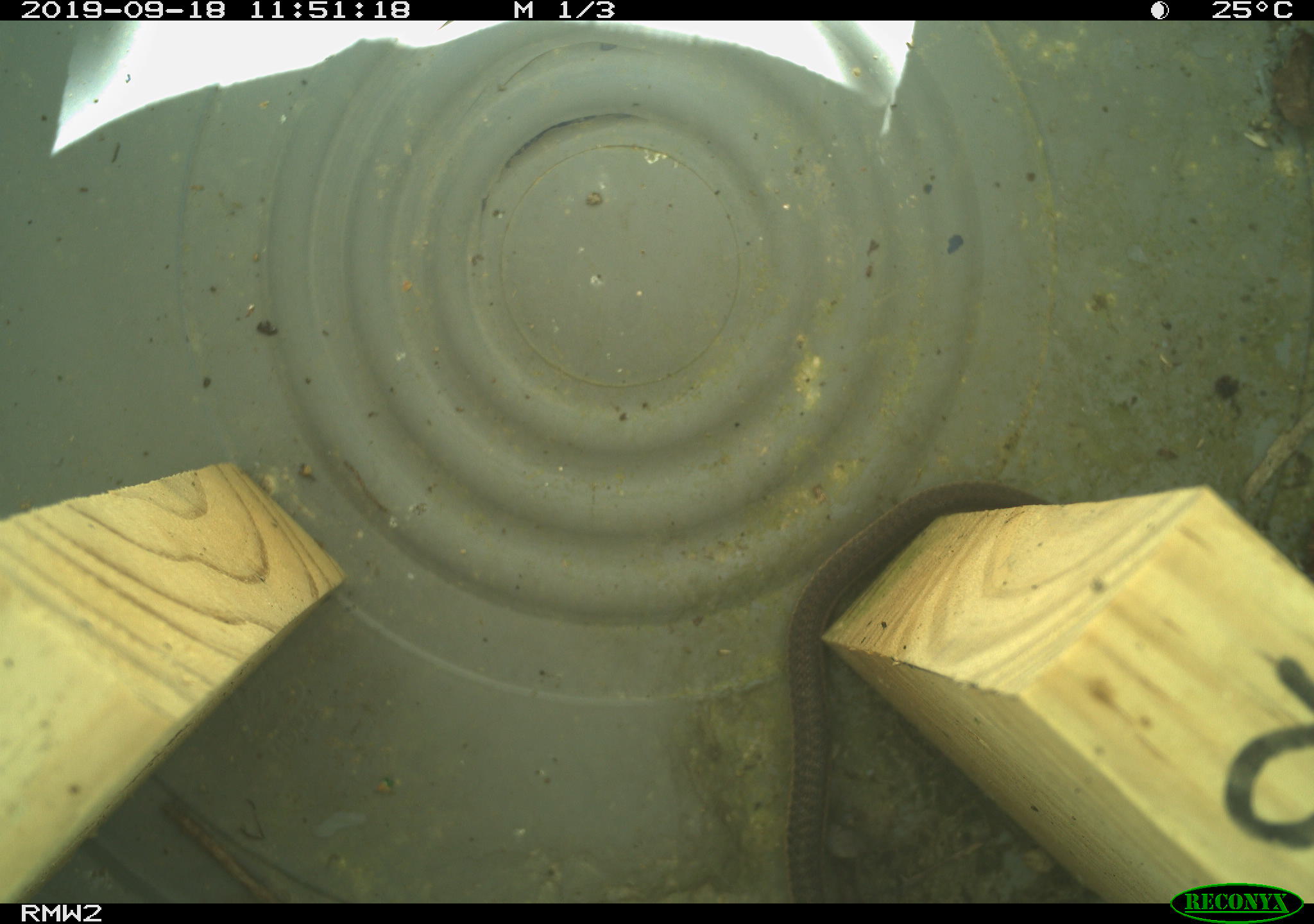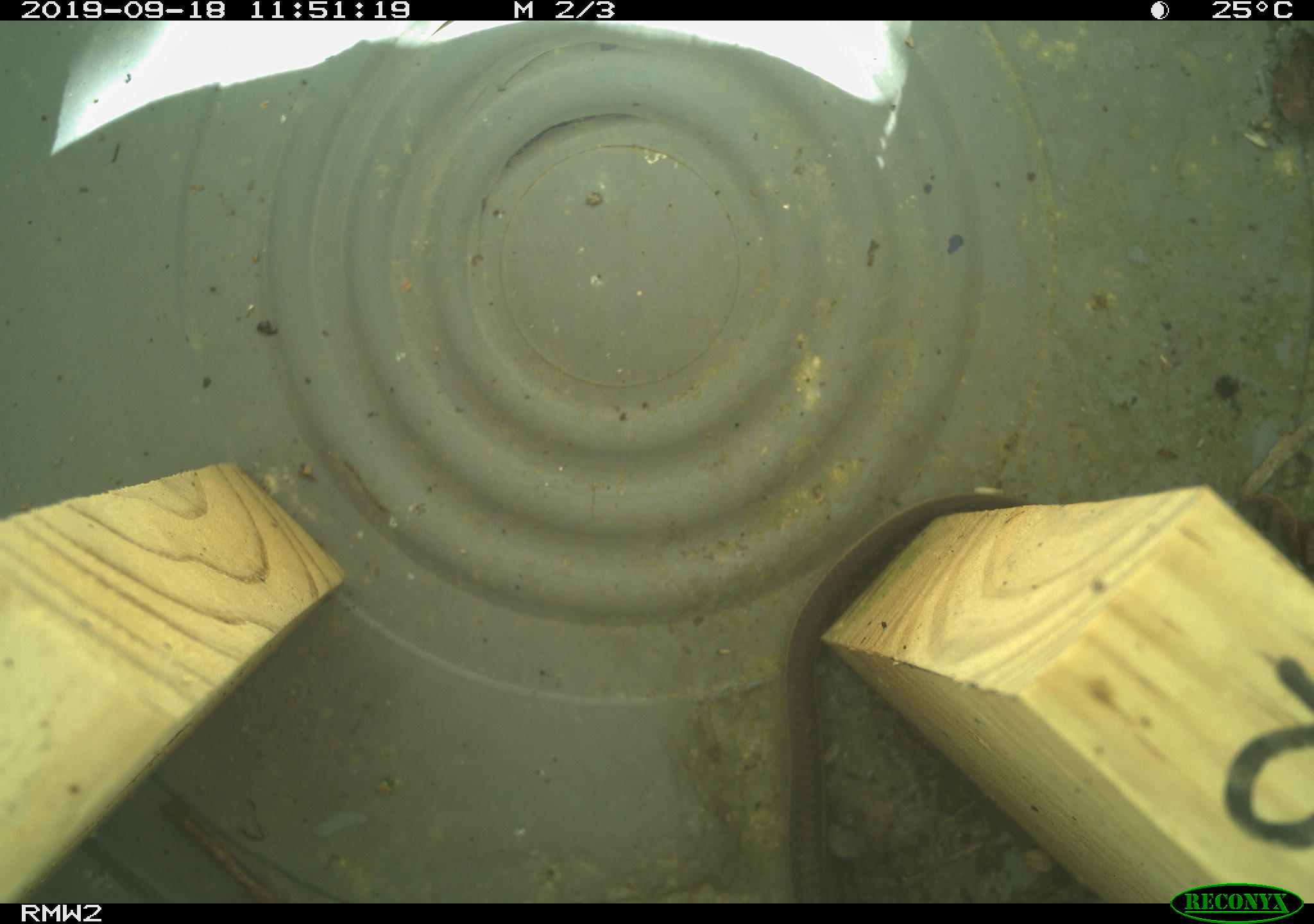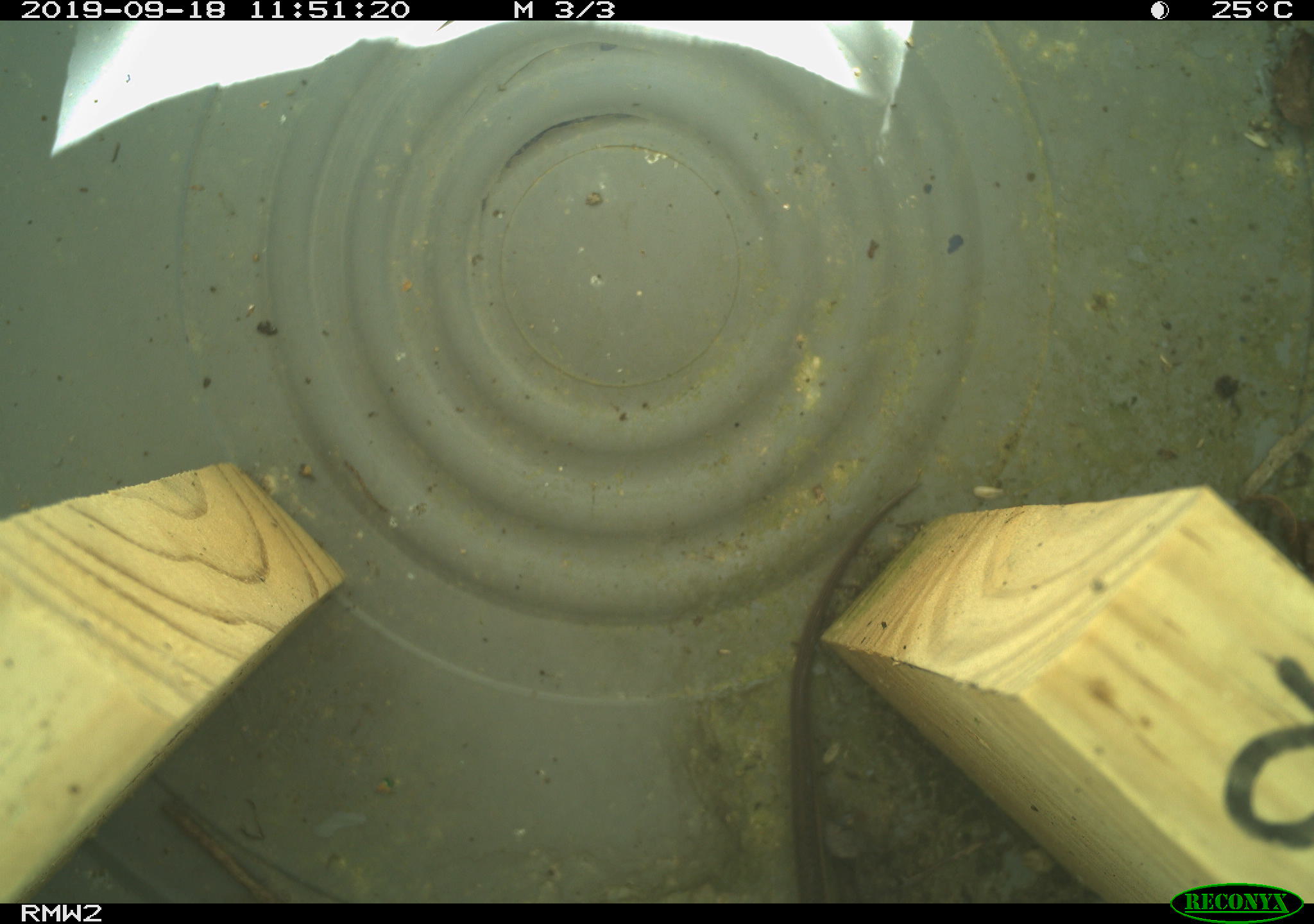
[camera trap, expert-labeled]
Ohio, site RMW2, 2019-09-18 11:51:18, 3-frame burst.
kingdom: Animalia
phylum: Chordata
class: Reptilia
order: Squamata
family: Colubridae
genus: Thamnophis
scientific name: Thamnophis sirtalis sirtalis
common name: eastern gartersnake